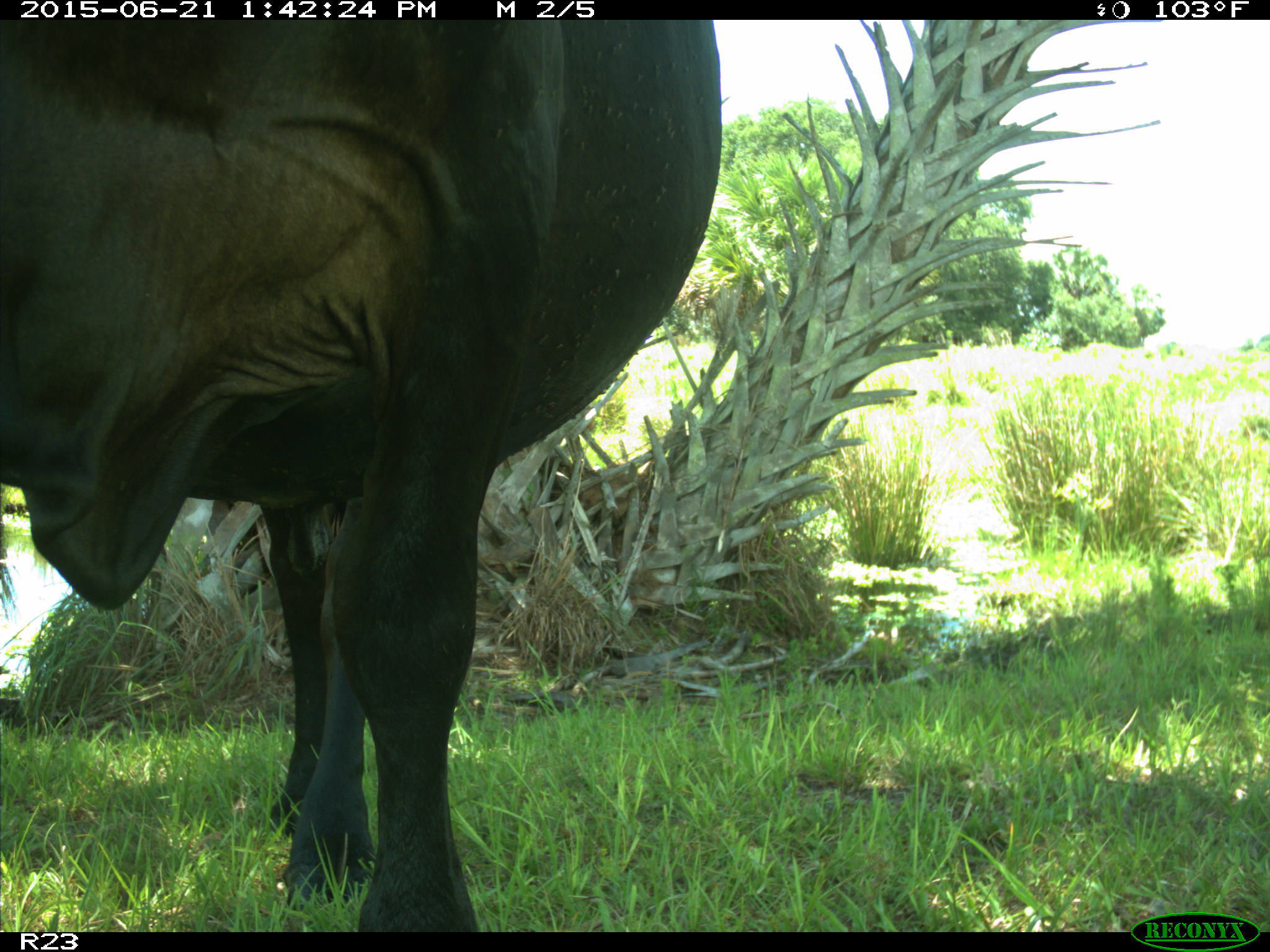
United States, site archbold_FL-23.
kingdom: Animalia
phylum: Chordata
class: Mammalia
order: Artiodactyla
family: Bovidae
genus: Bos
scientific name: Bos taurus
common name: domestic cow